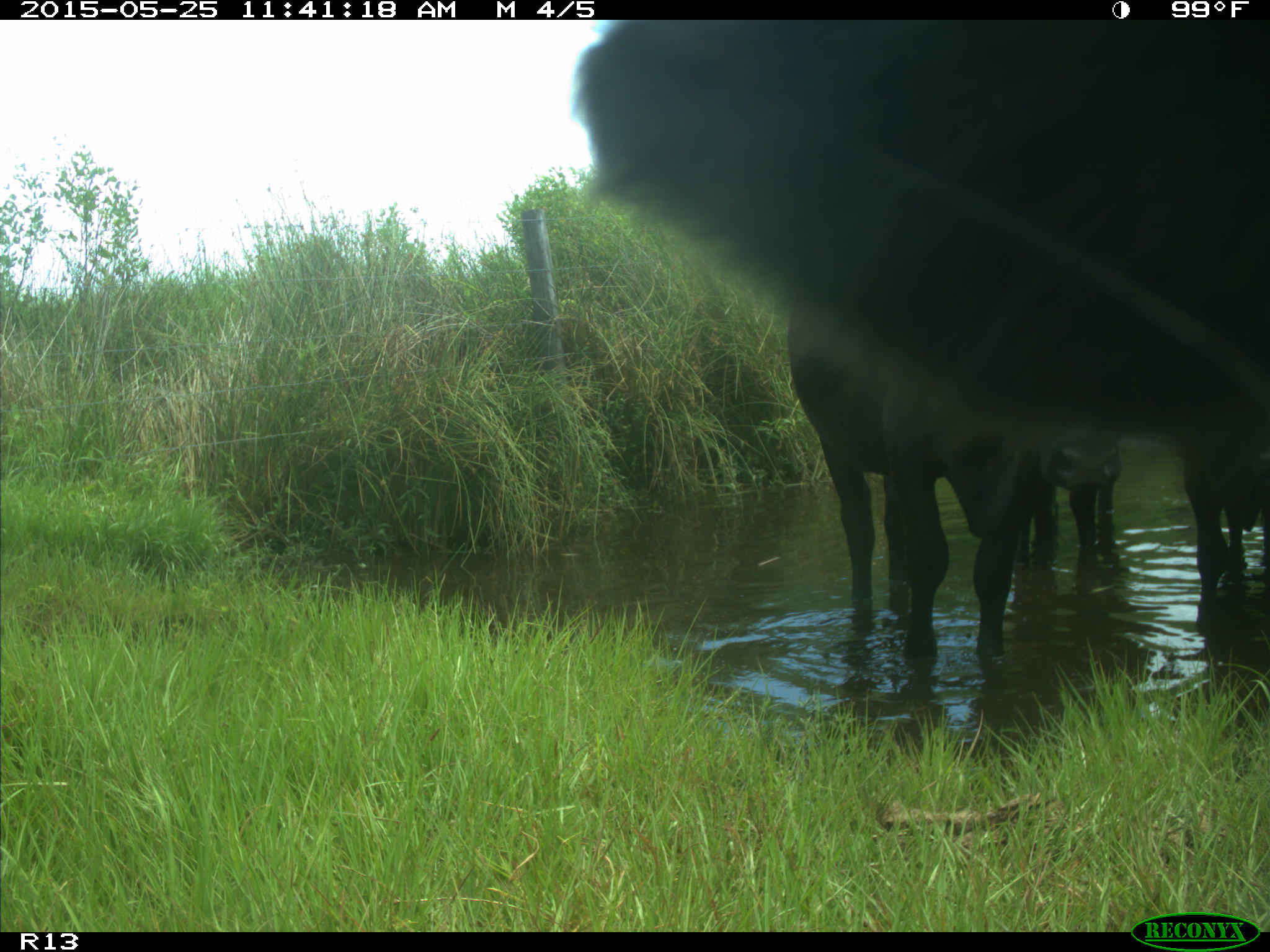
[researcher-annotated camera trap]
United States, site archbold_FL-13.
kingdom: Animalia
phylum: Chordata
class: Mammalia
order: Artiodactyla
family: Bovidae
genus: Bos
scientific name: Bos taurus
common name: domestic cow